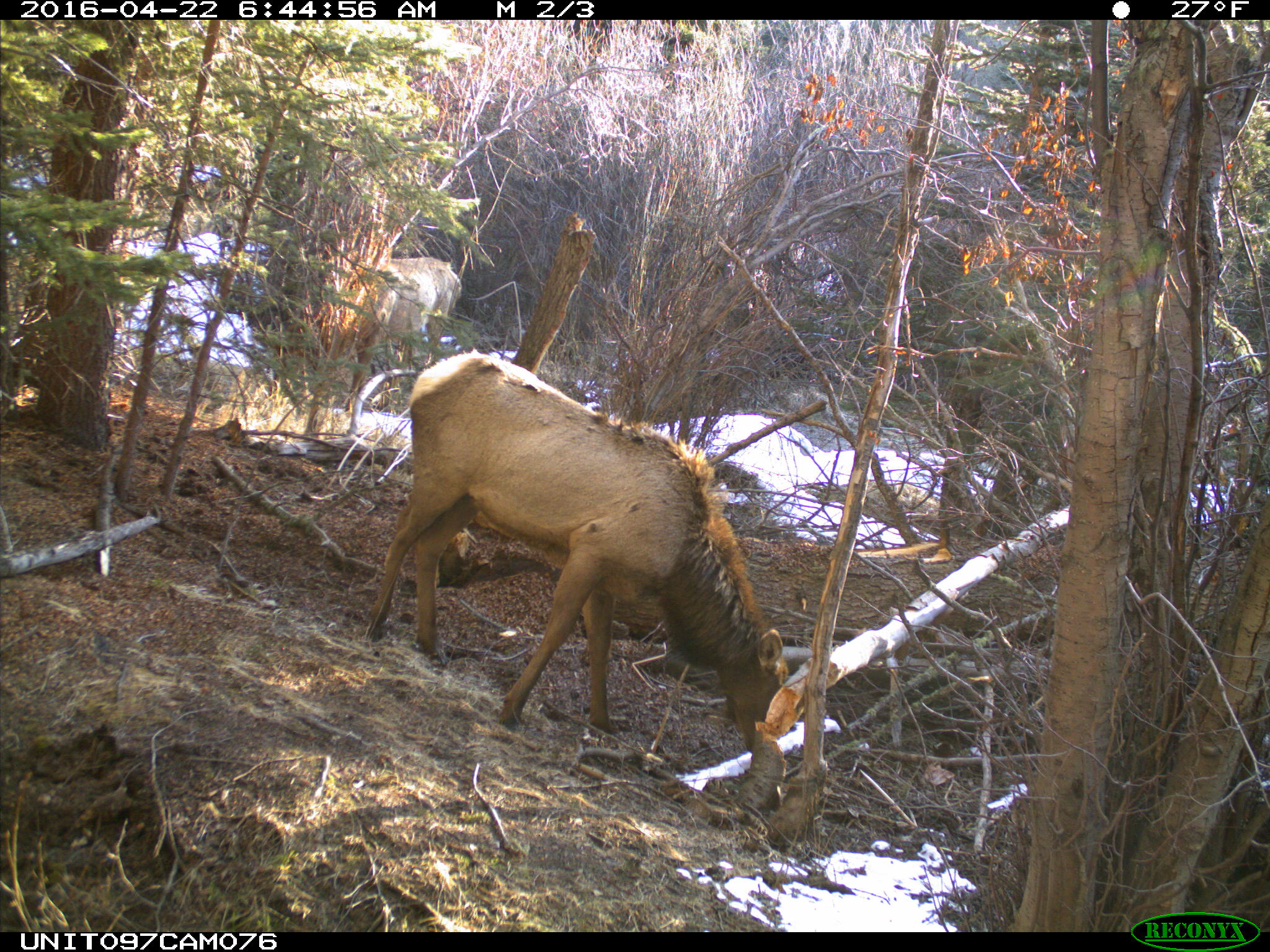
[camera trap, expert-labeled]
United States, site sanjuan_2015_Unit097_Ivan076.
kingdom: Animalia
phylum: Chordata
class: Mammalia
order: Artiodactyla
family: Cervidae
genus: Cervus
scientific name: Cervus elaphus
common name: red deer